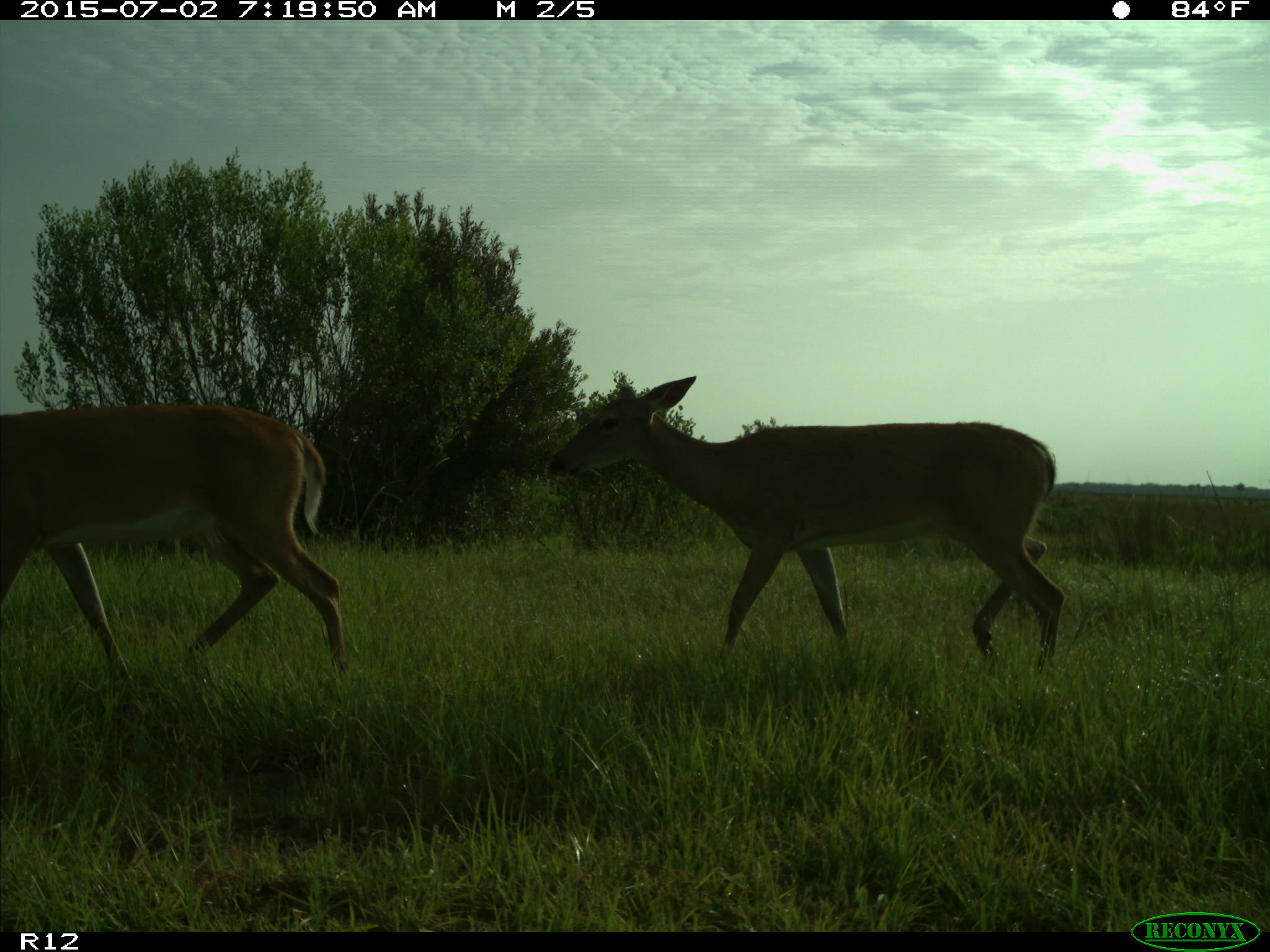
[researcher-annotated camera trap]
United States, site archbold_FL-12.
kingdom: Animalia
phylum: Chordata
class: Mammalia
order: Artiodactyla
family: Cervidae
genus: Odocoileus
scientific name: Odocoileus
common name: deer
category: unidentified deer